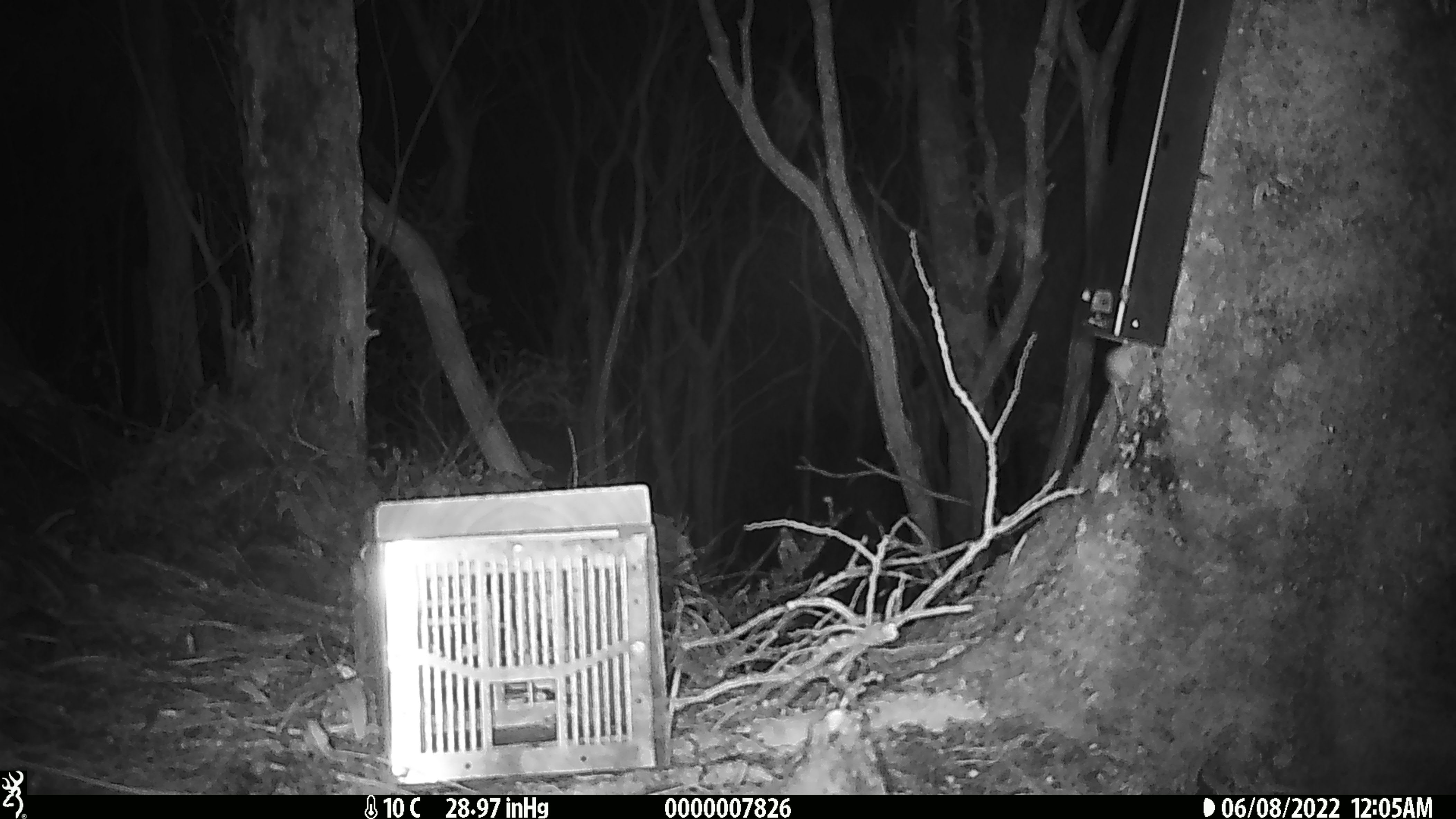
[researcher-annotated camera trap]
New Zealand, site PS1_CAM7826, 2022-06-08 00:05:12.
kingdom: Animalia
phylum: Chordata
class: Mammalia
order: Rodentia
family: Muridae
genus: Mus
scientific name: Mus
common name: mouse